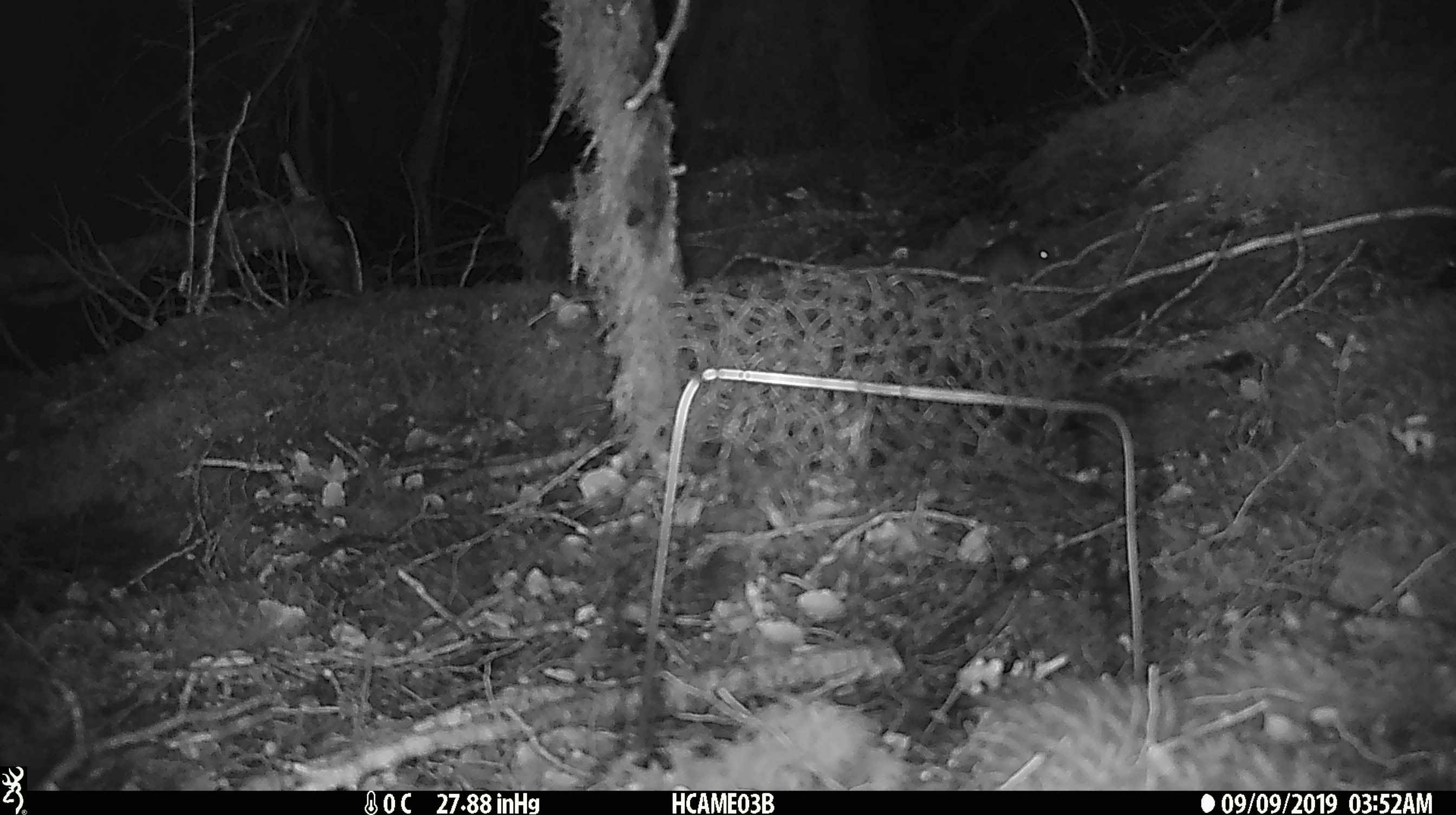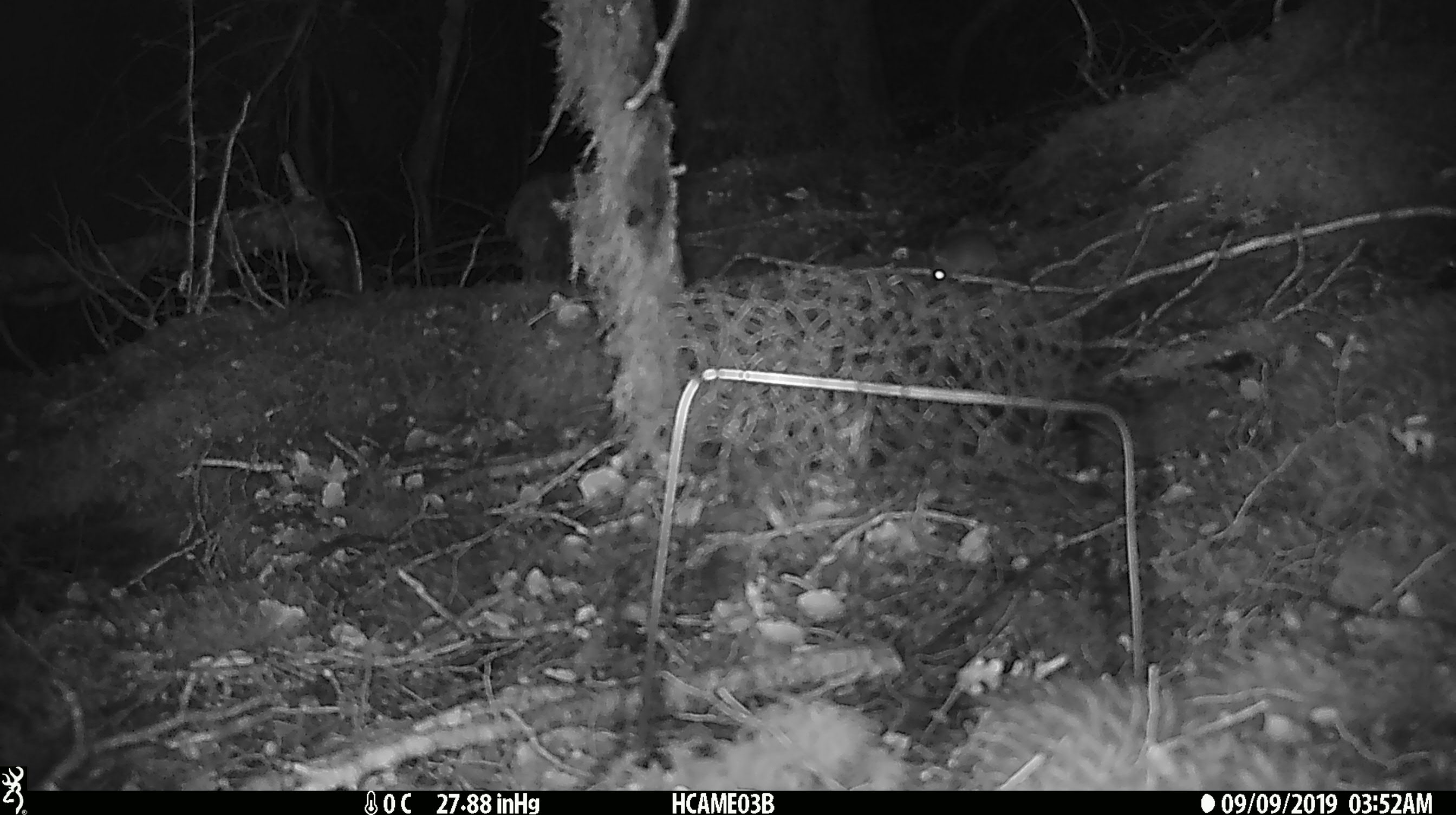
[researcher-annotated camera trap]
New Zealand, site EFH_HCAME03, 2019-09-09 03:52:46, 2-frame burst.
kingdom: Animalia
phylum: Chordata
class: Mammalia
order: Rodentia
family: Muridae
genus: Mus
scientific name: Mus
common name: mouse